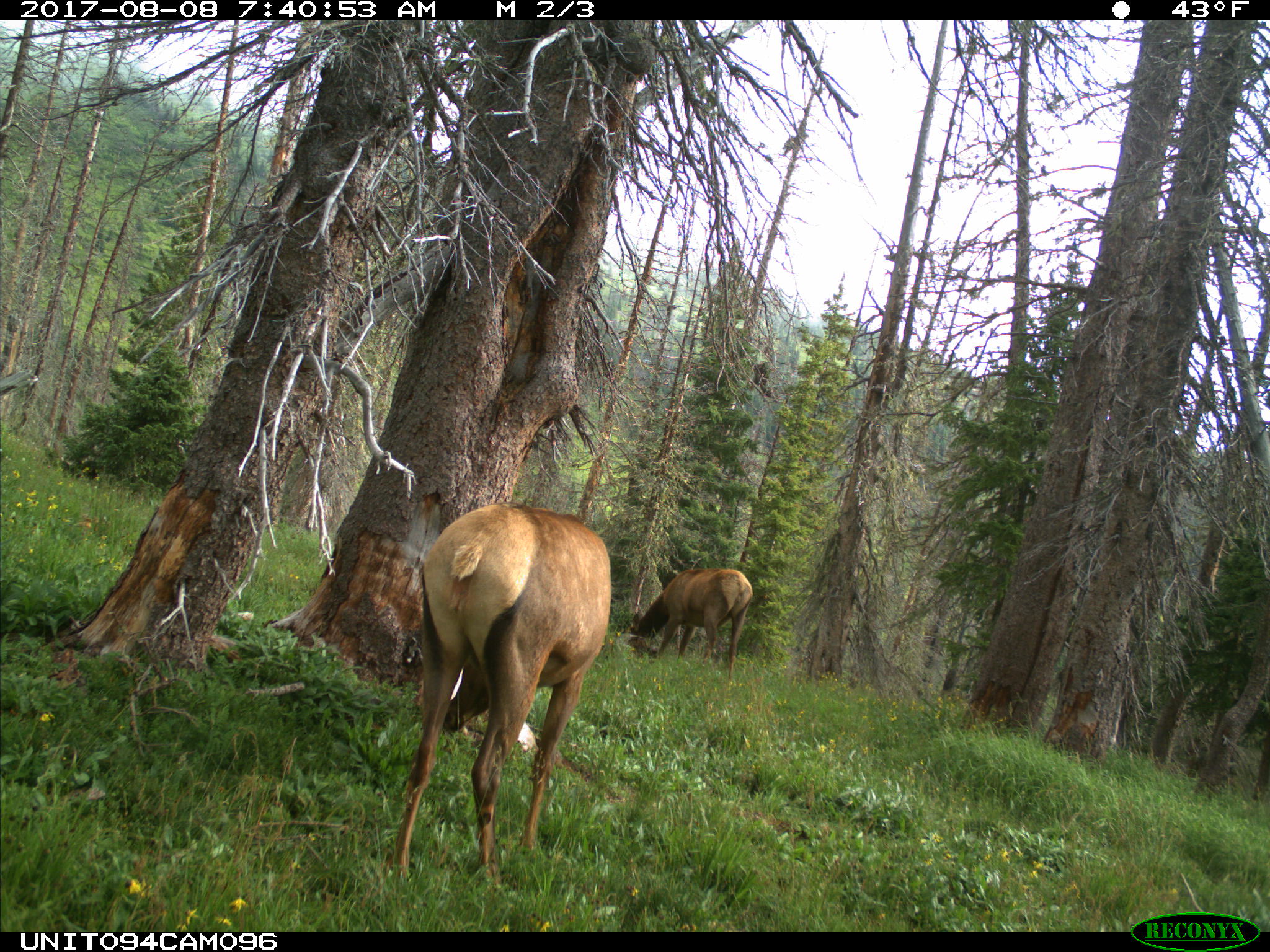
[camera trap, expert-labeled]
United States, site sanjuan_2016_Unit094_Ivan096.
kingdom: Animalia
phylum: Chordata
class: Mammalia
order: Artiodactyla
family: Cervidae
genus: Cervus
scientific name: Cervus elaphus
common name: red deer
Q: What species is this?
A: Cervus elaphus (red deer).